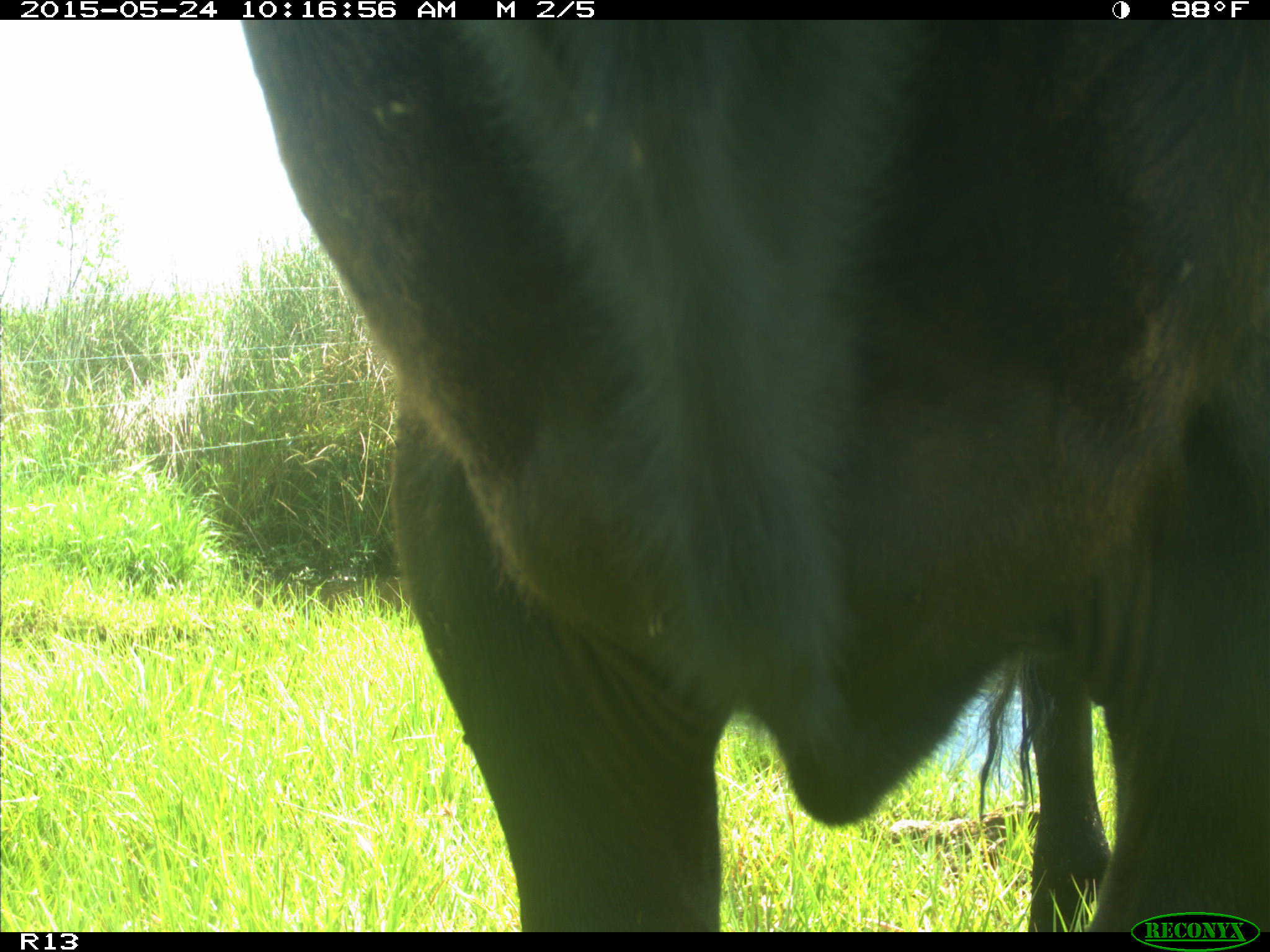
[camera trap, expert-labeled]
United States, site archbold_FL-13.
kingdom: Animalia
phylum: Chordata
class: Mammalia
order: Artiodactyla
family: Bovidae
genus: Bos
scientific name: Bos taurus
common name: domestic cow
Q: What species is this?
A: Bos taurus (domestic cow).